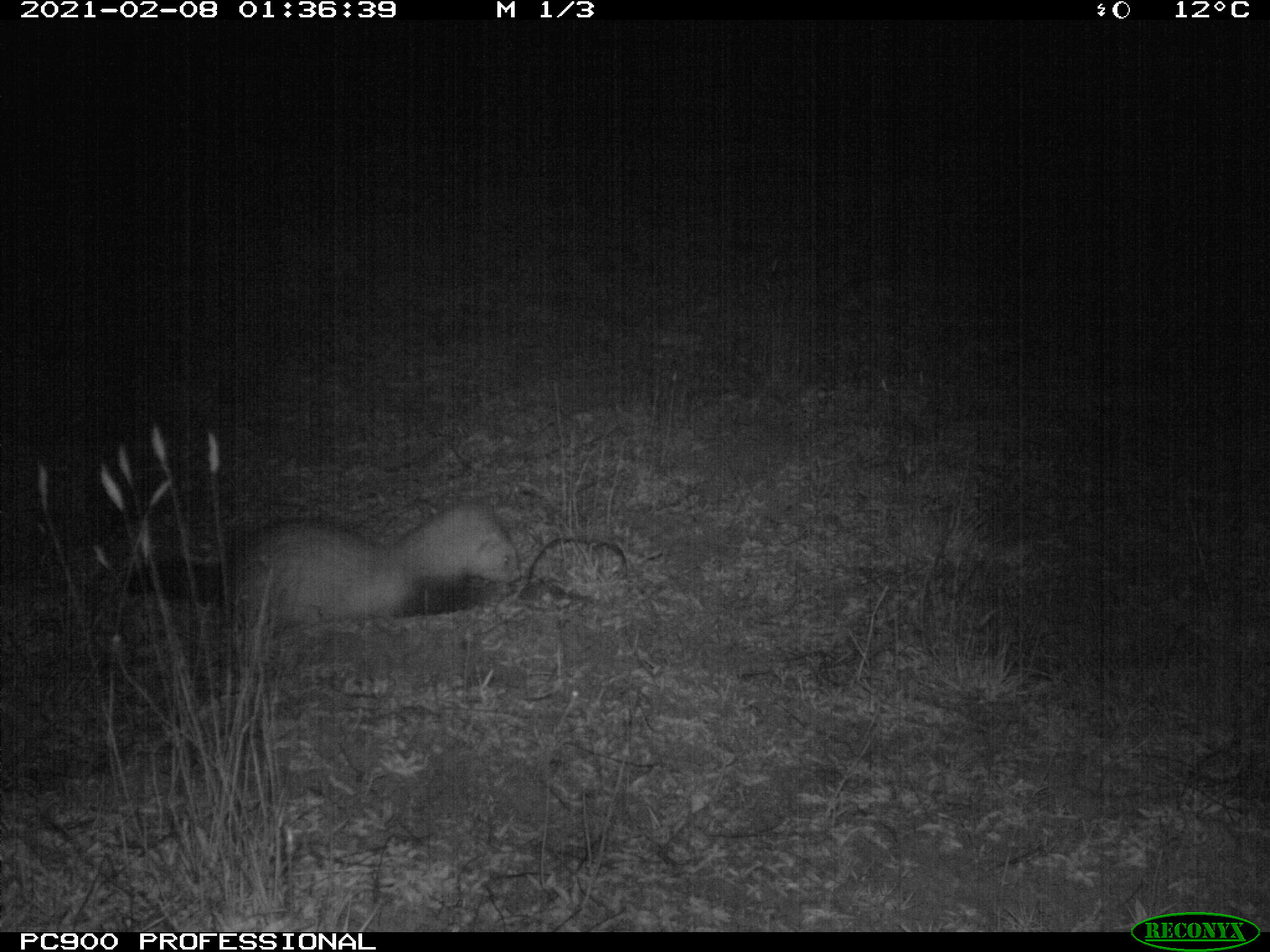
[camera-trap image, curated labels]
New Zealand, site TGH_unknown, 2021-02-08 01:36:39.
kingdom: Animalia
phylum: Chordata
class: Mammalia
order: Carnivora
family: Mustelidae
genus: Mustela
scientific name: Mustela furo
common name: ferret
Ferret (Mustela furo).